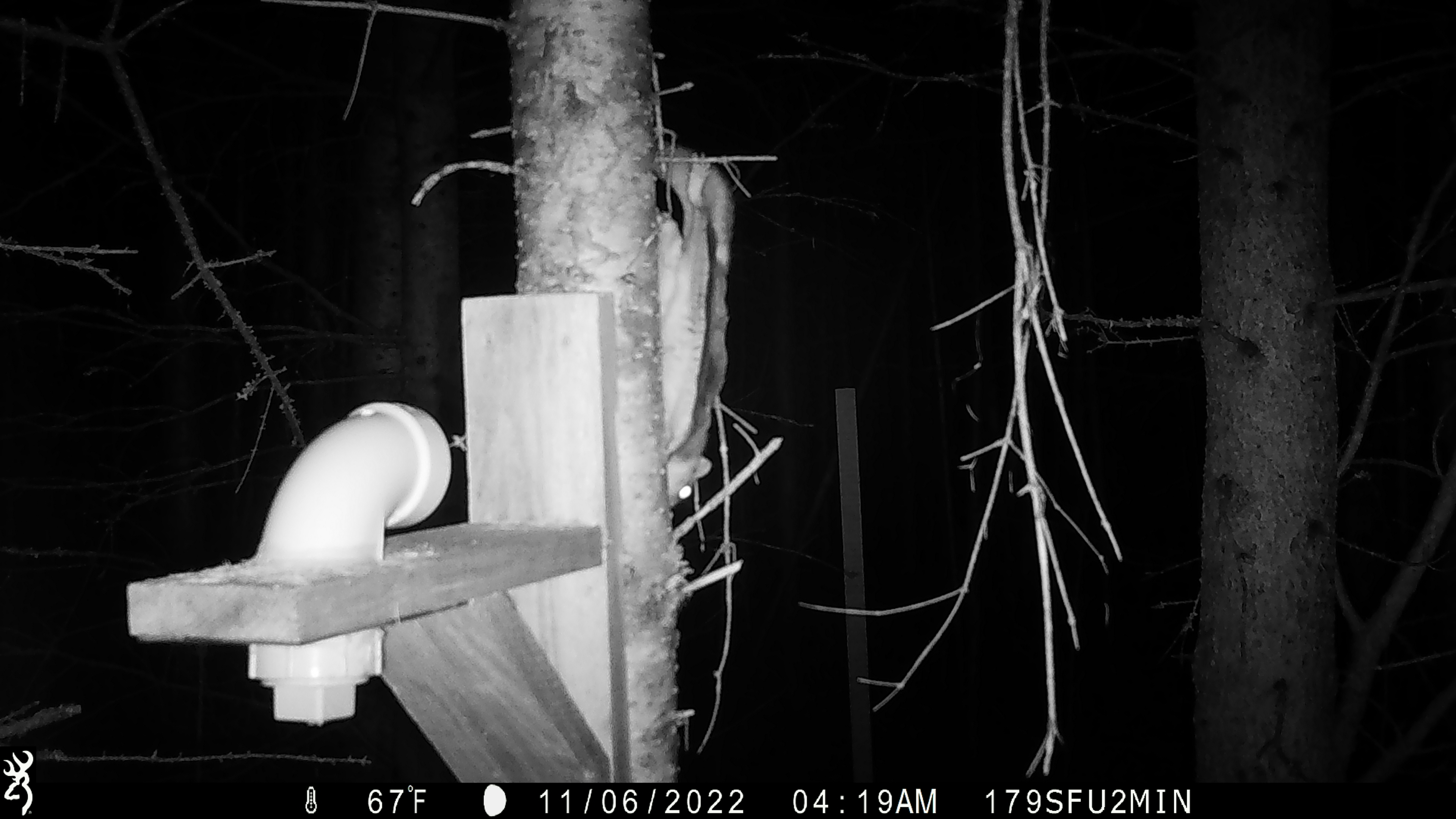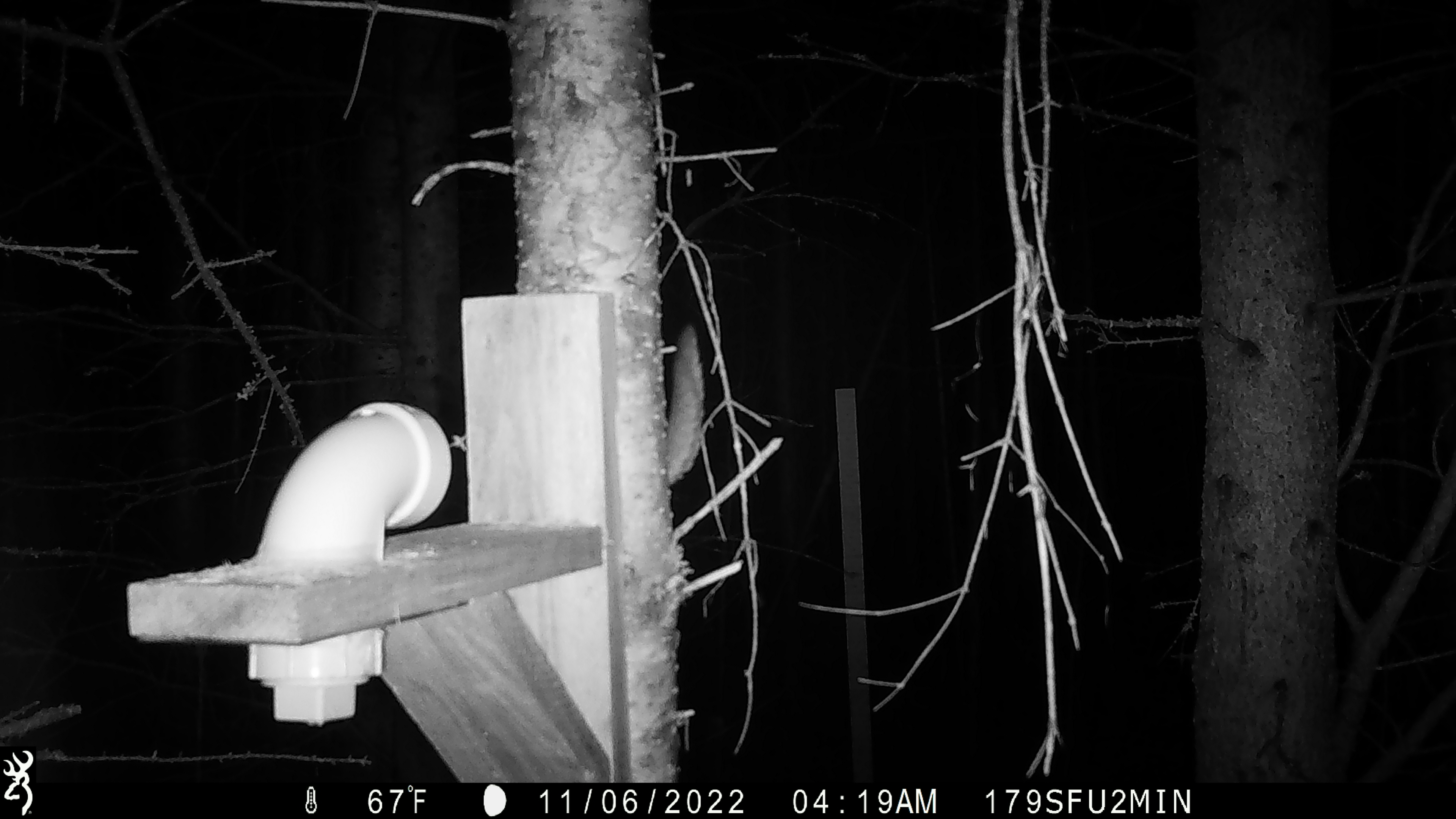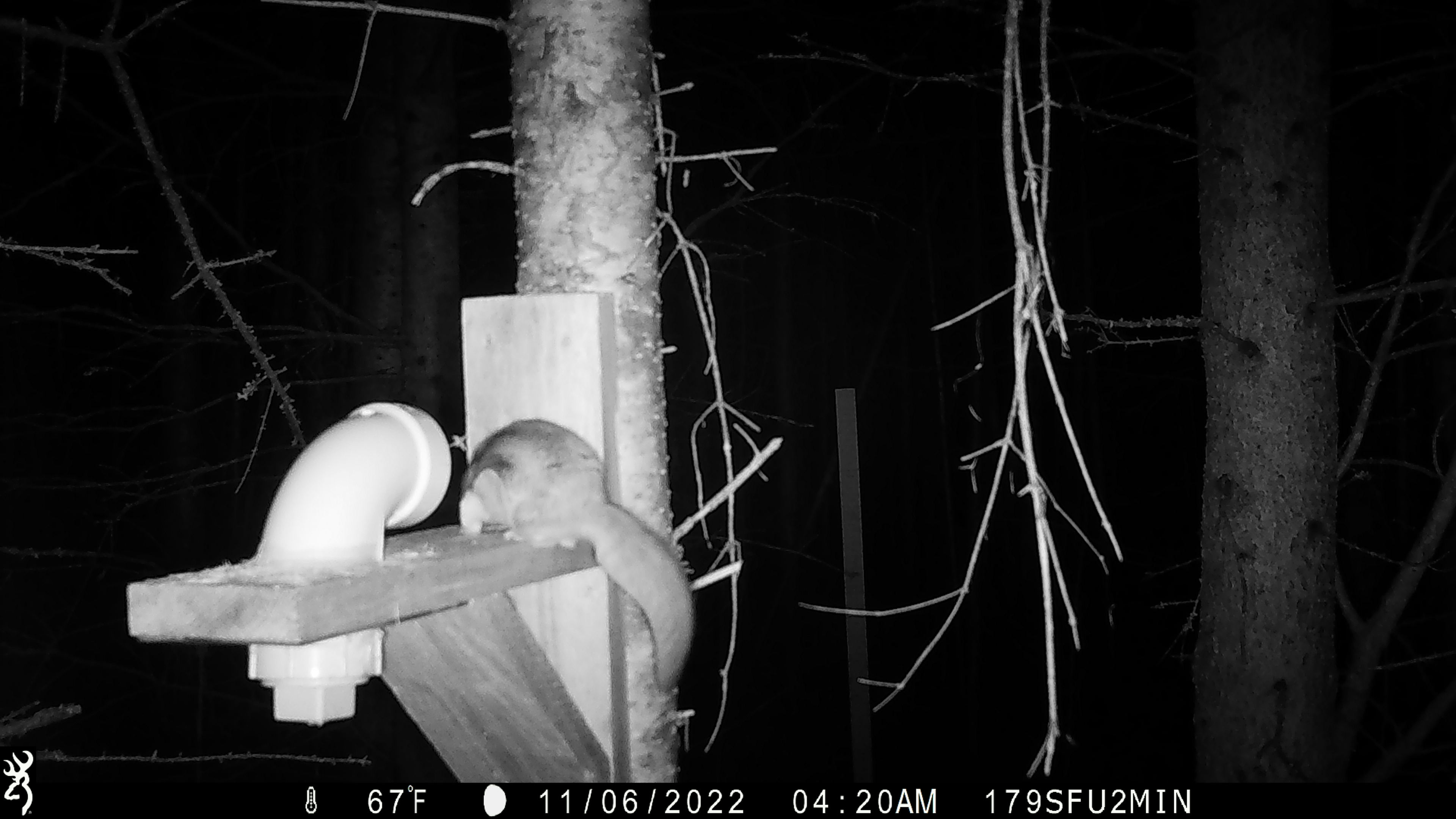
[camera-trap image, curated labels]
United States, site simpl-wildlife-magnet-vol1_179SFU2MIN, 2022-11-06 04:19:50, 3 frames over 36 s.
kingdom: Animalia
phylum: Chordata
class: Mammalia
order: Rodentia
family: Sciuridae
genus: Glaucomys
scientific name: Glaucomys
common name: flying squirrel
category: flying squirrel sp.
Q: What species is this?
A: Flying squirrel sp. (flying squirrel) (Glaucomys).